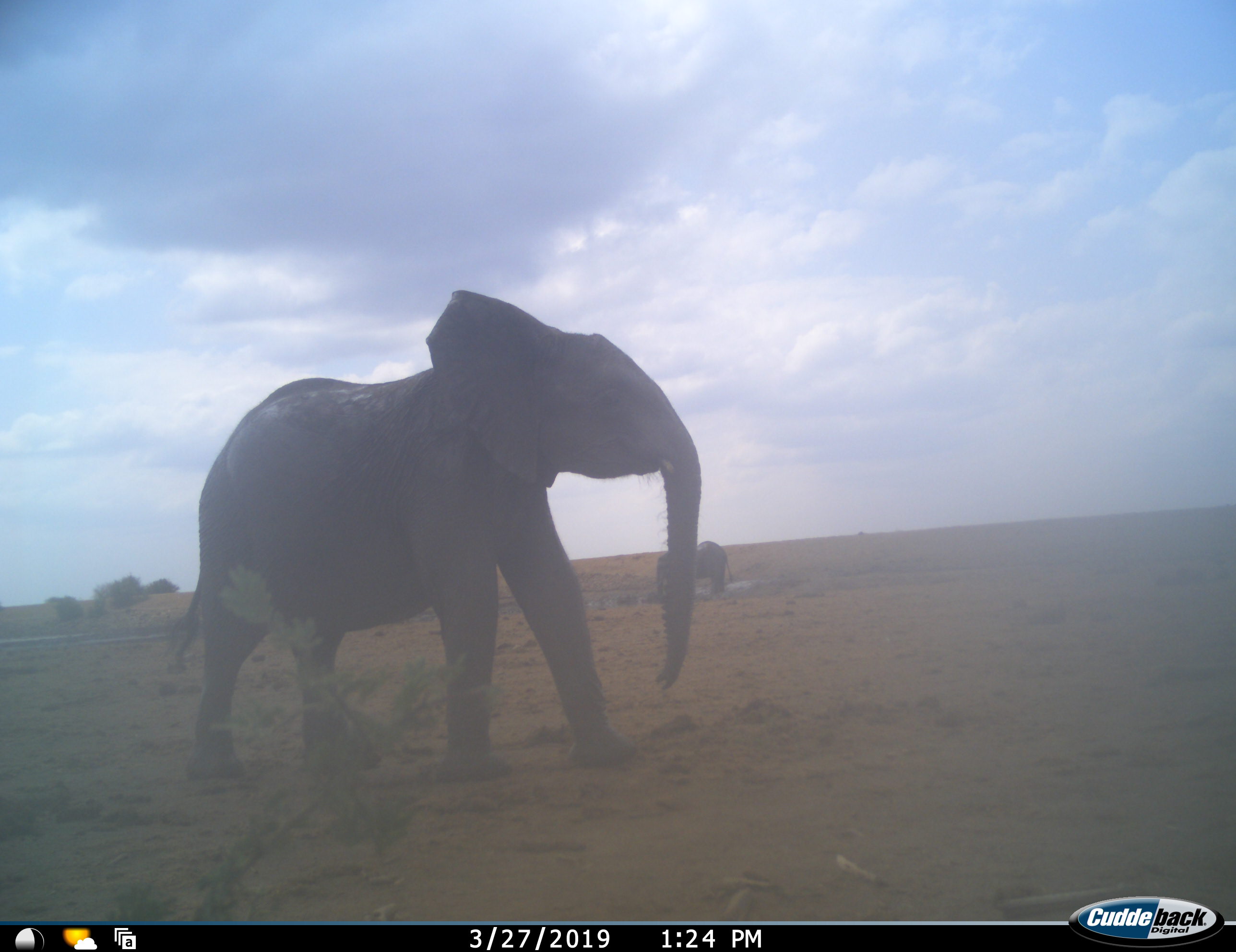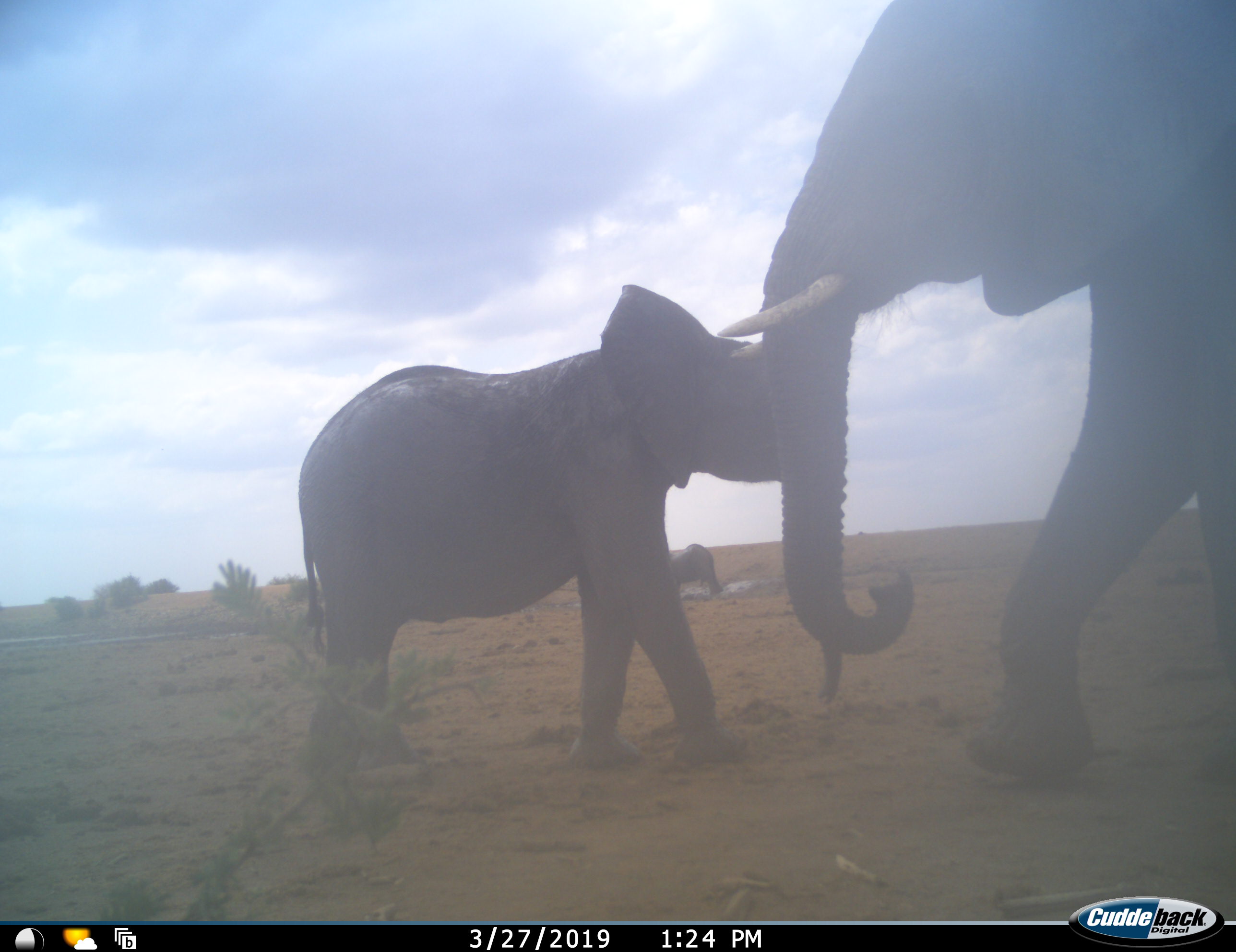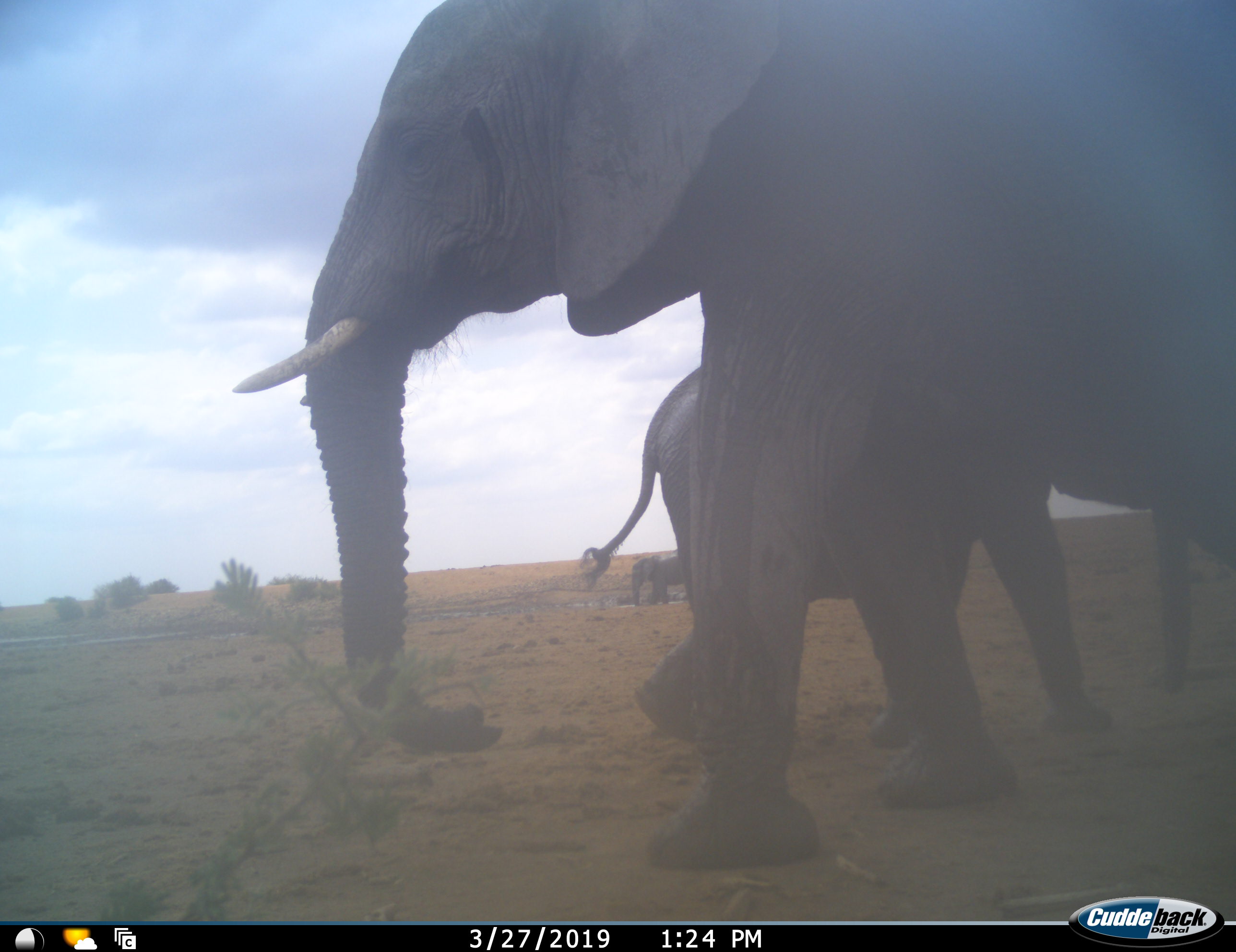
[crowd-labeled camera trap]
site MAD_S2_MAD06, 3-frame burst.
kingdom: Animalia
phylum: Chordata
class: Mammalia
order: Proboscidea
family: Elephantidae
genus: Loxodonta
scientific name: Loxodonta africana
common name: african bush elephant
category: elephant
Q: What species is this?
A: Elephant (african bush elephant) (Loxodonta africana).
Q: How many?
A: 3.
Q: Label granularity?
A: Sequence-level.